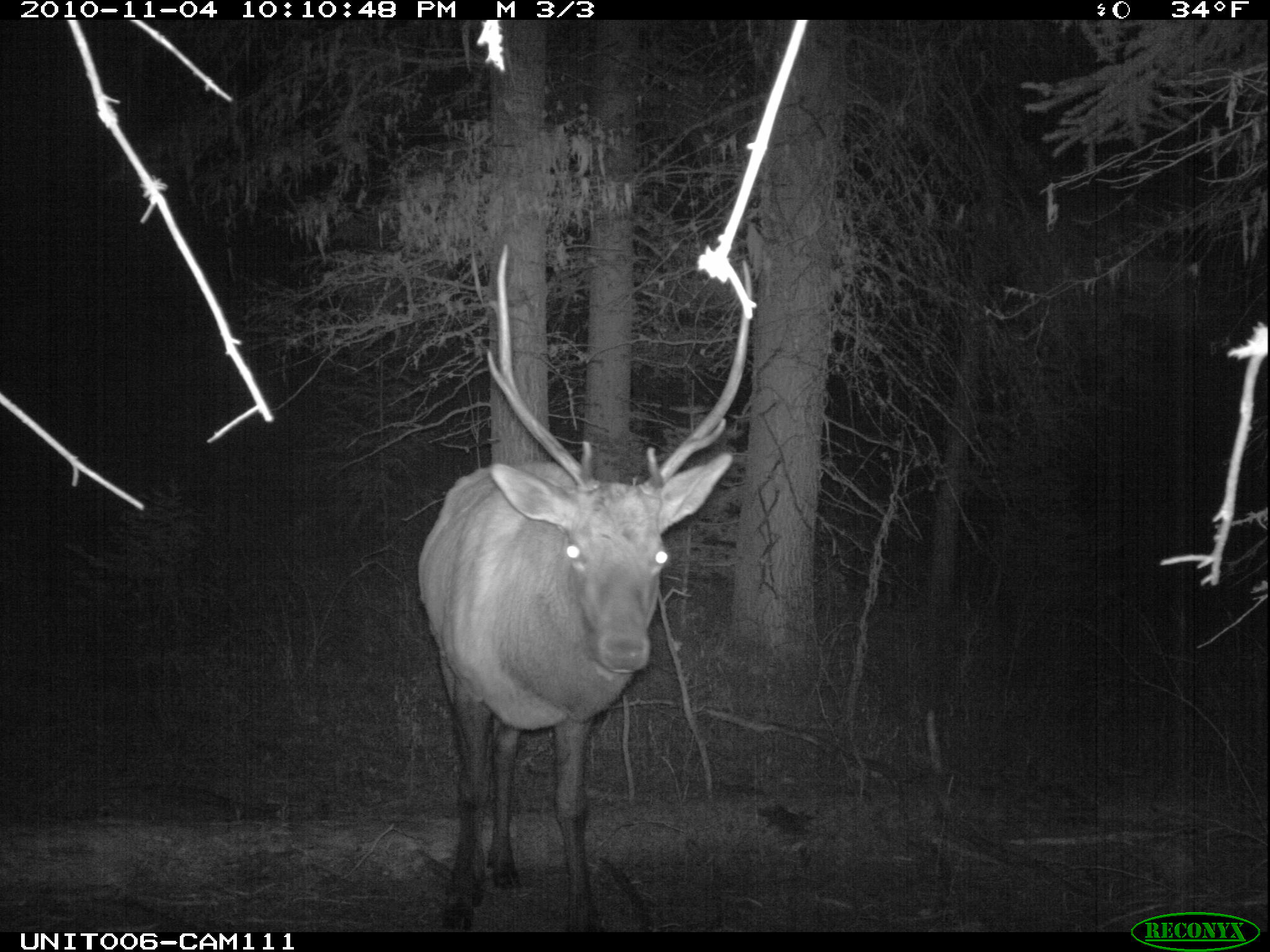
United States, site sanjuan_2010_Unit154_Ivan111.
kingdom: Animalia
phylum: Chordata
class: Mammalia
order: Artiodactyla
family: Cervidae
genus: Cervus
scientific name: Cervus elaphus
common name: red deer